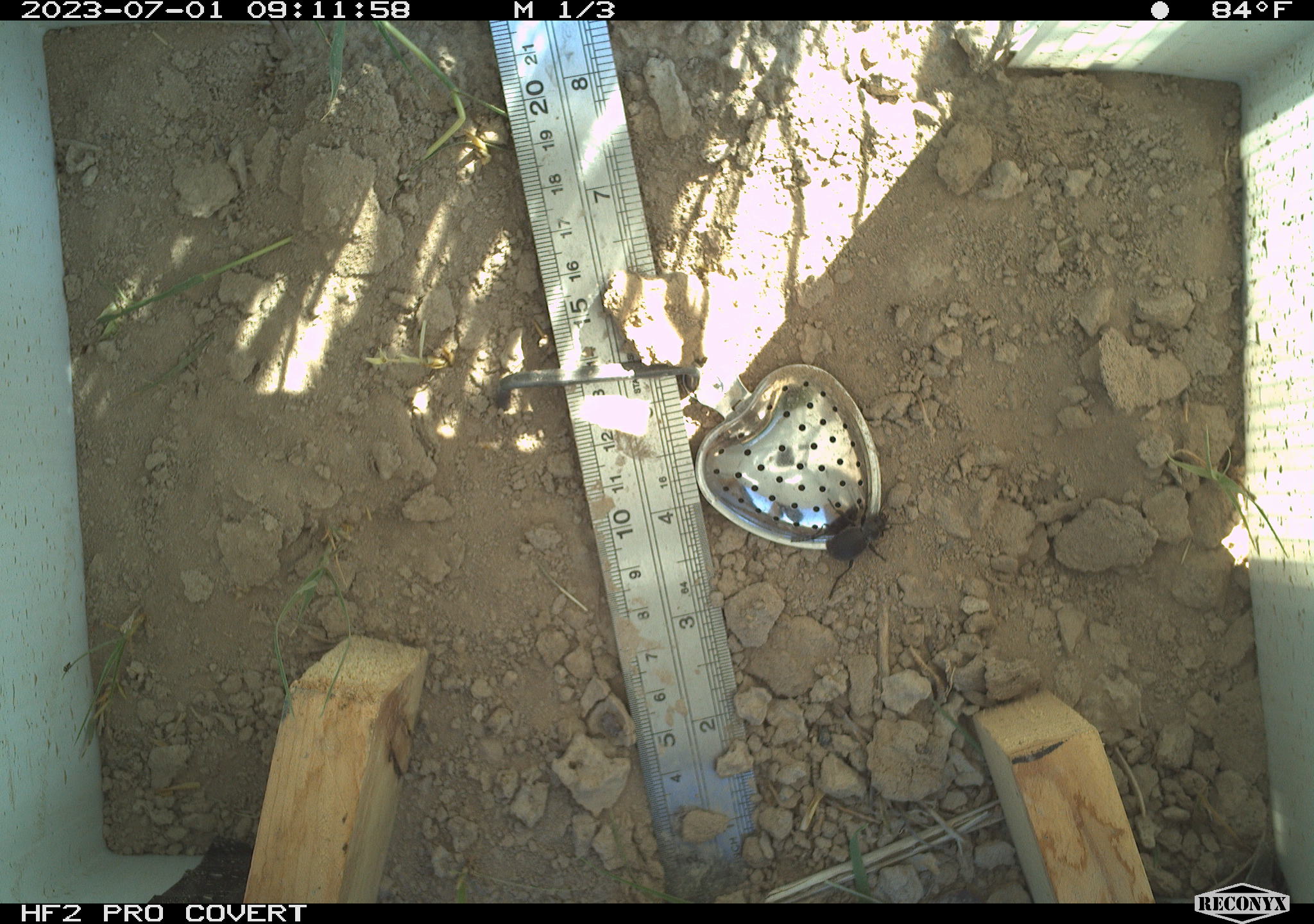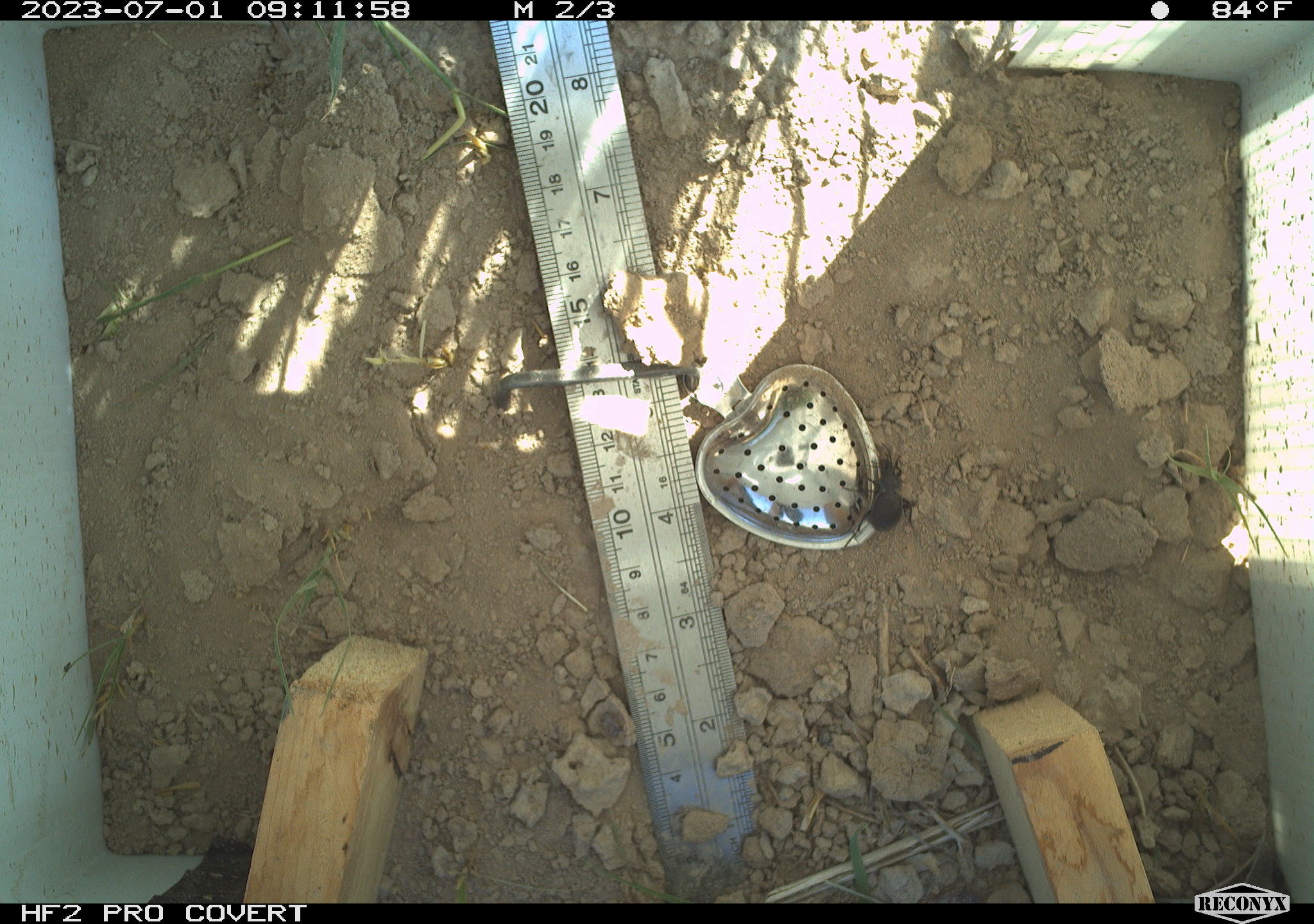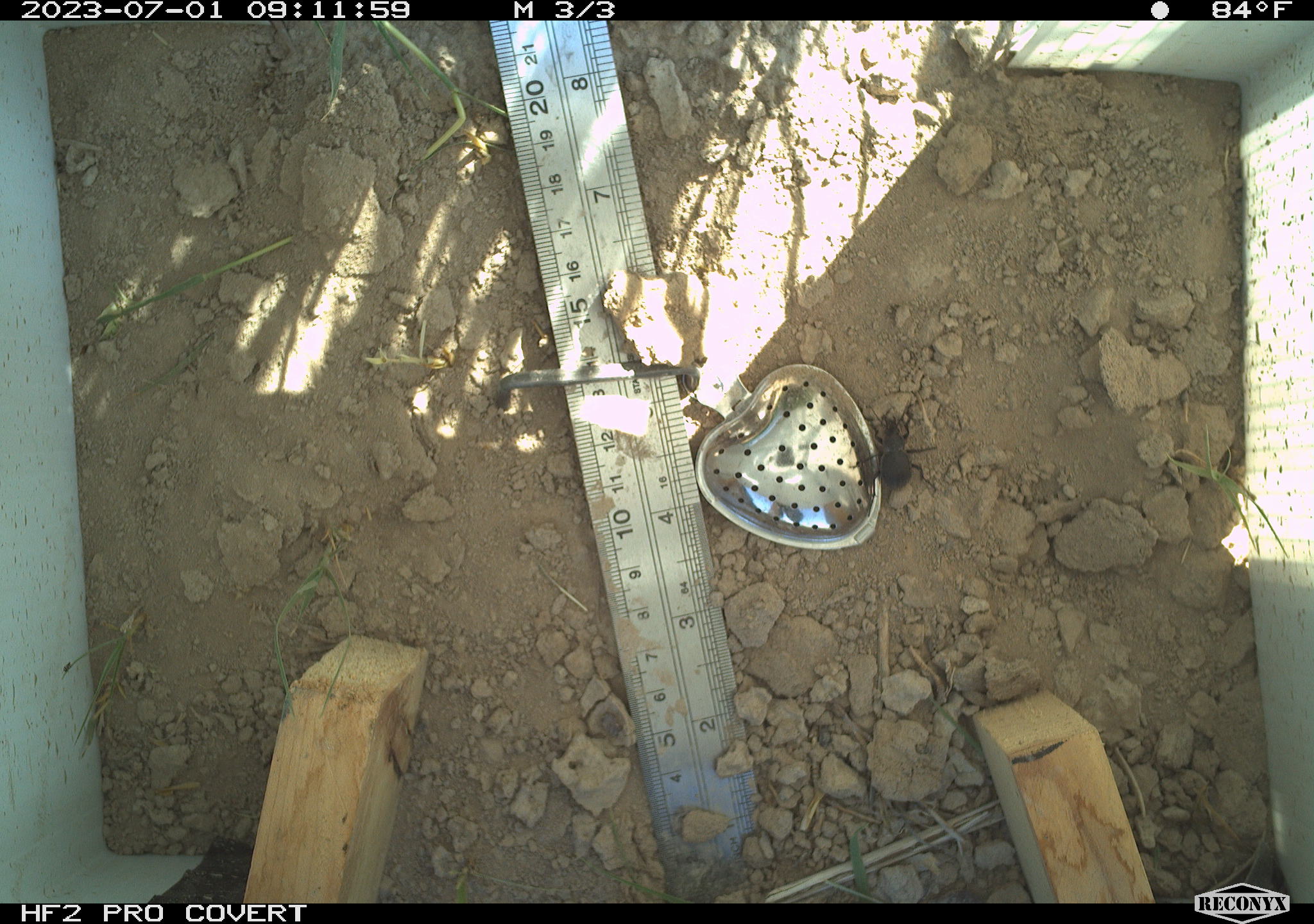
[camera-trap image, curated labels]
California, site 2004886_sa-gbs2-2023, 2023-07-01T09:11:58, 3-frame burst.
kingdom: Animalia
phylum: Arthropoda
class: Insecta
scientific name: Insecta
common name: insect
Insect (Insecta).